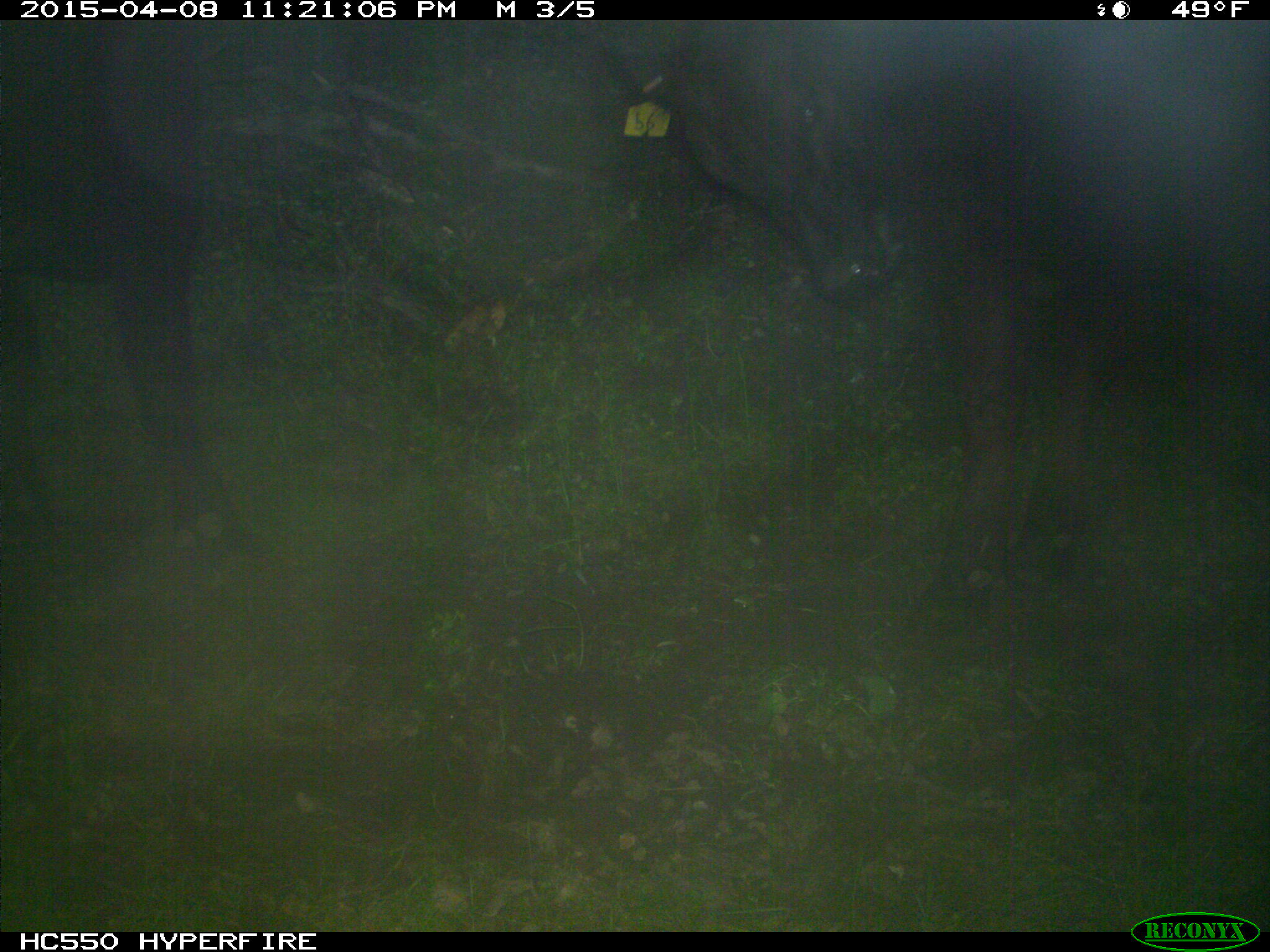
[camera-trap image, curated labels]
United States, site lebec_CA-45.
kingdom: Animalia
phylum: Chordata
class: Mammalia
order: Artiodactyla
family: Bovidae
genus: Bos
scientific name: Bos taurus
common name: domestic cow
Bos taurus (domestic cow).